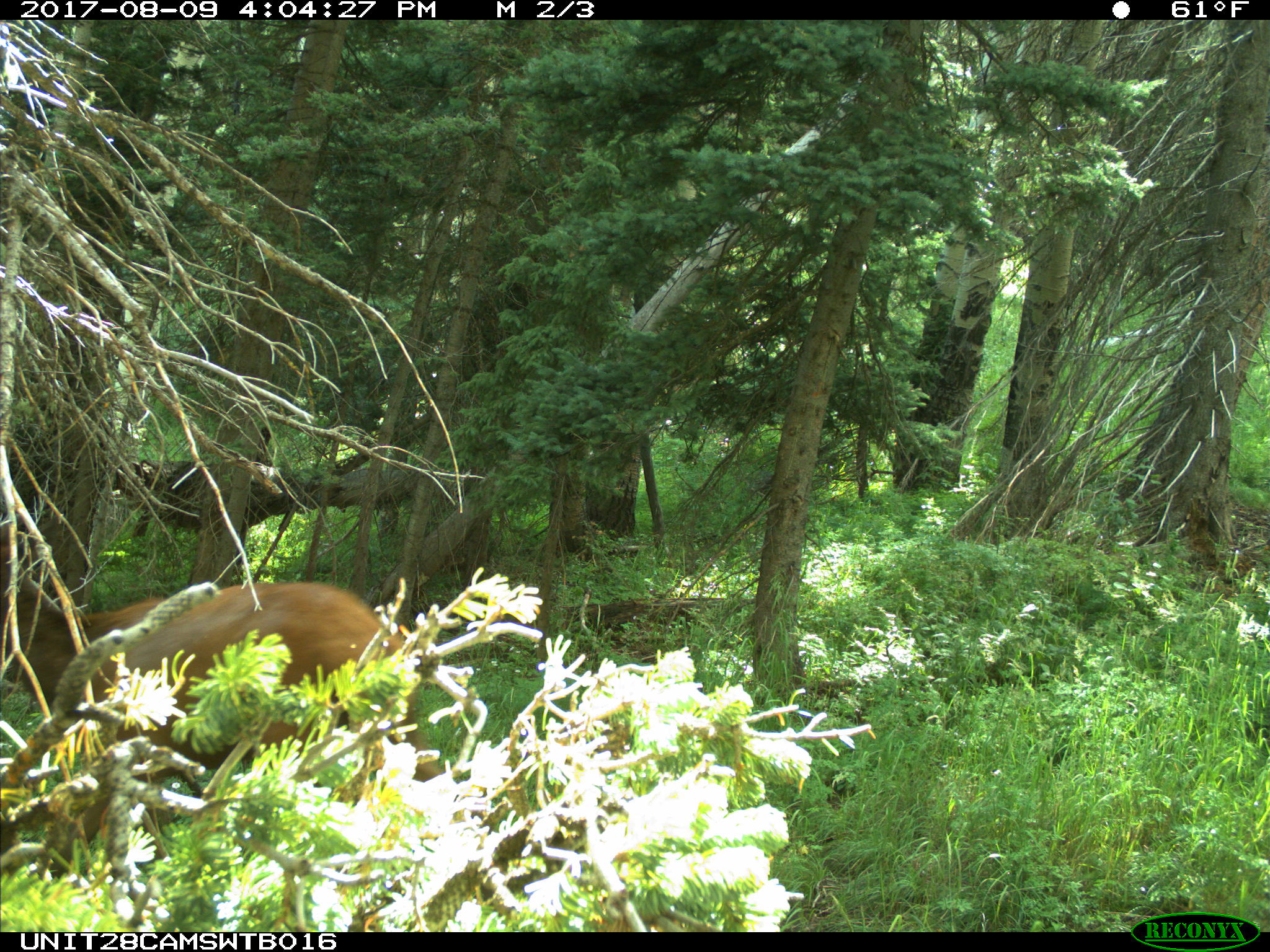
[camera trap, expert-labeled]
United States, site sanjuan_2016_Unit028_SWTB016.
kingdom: Animalia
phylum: Chordata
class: Mammalia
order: Artiodactyla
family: Cervidae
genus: Cervus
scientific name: Cervus elaphus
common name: red deer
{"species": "Cervus elaphus (red deer)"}